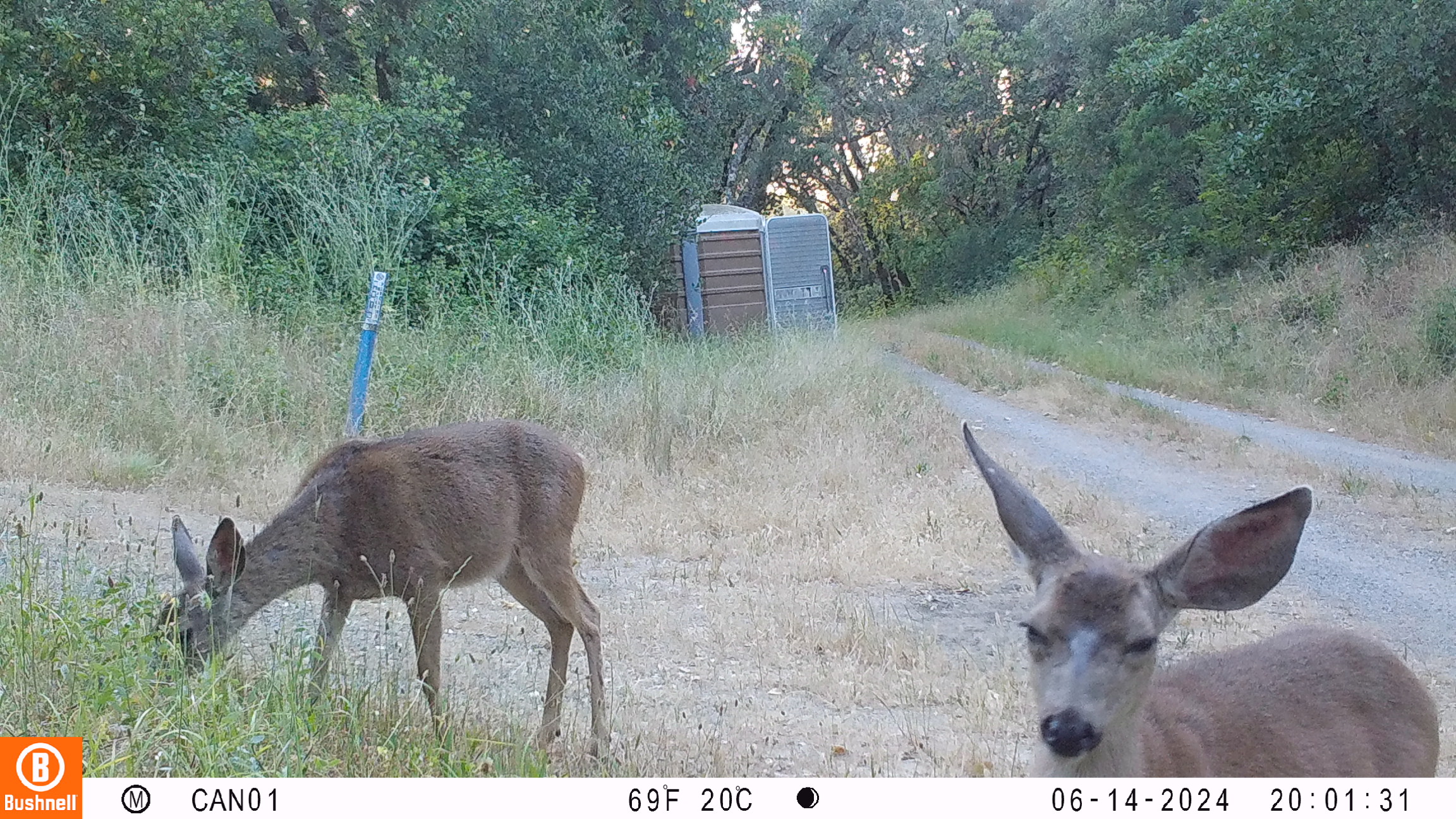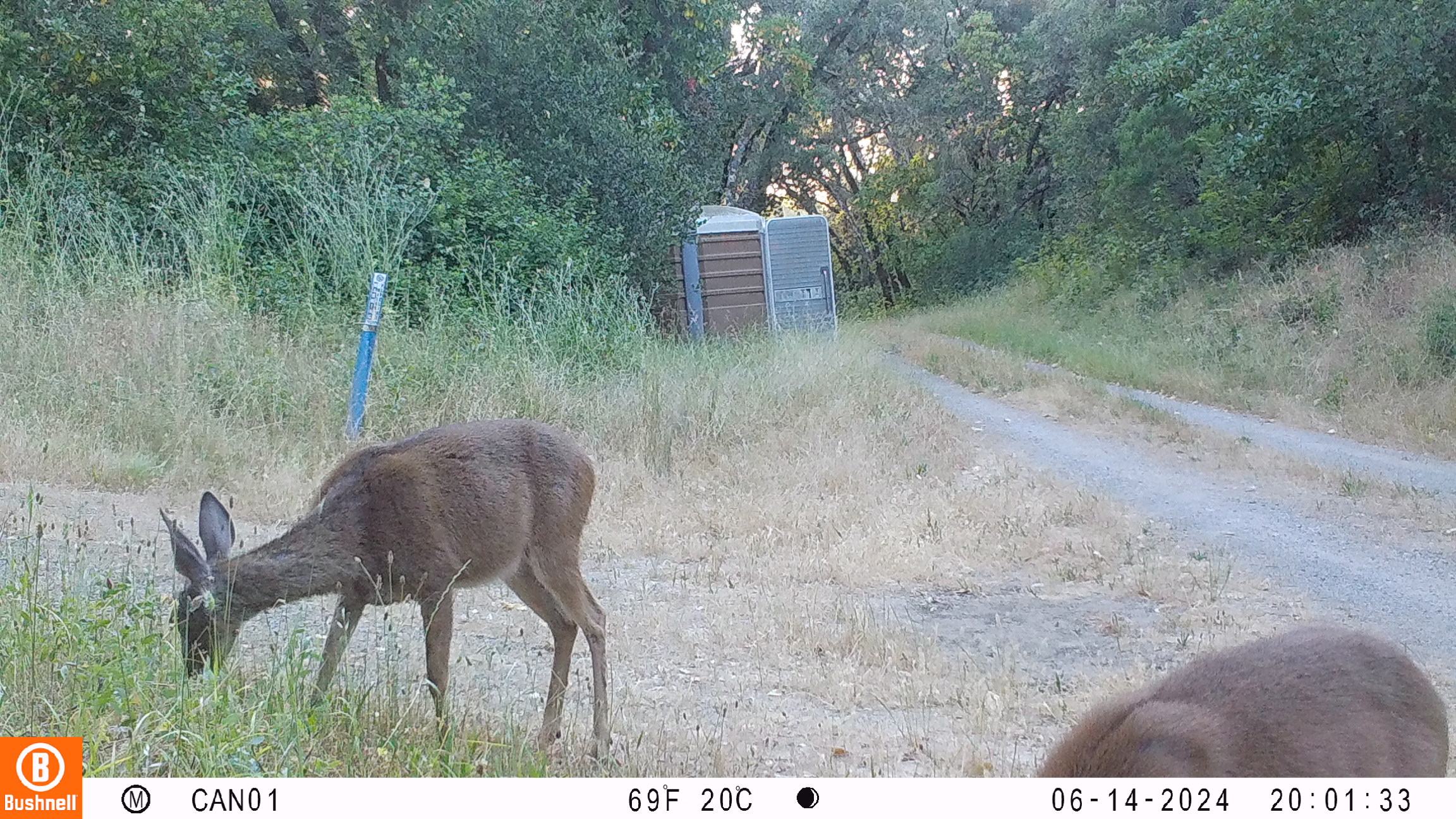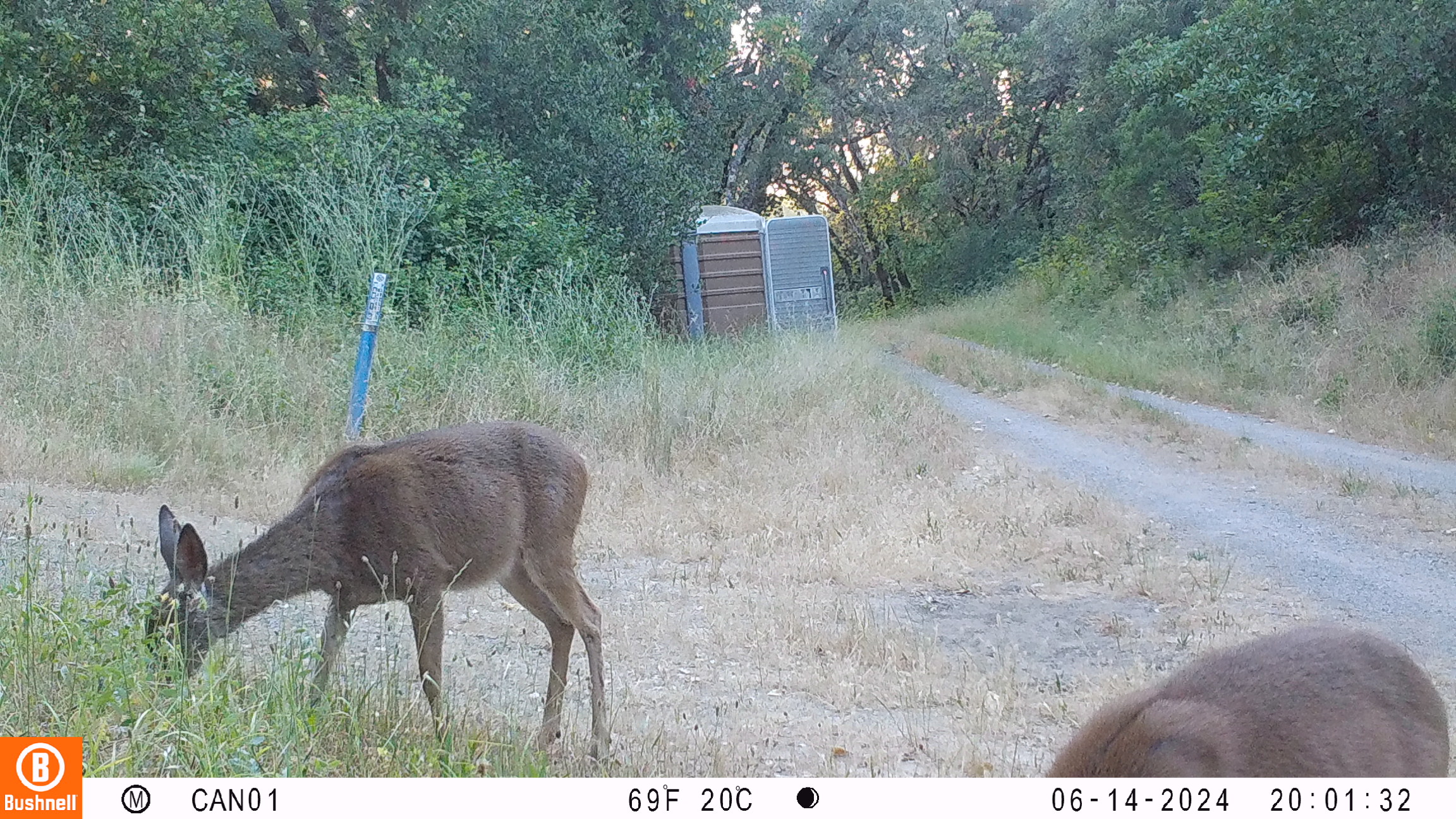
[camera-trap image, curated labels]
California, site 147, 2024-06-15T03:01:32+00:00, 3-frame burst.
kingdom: Animalia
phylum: Chordata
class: Mammalia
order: Artiodactyla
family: Cervidae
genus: Odocoileus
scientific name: Odocoileus hemionus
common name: mule deer